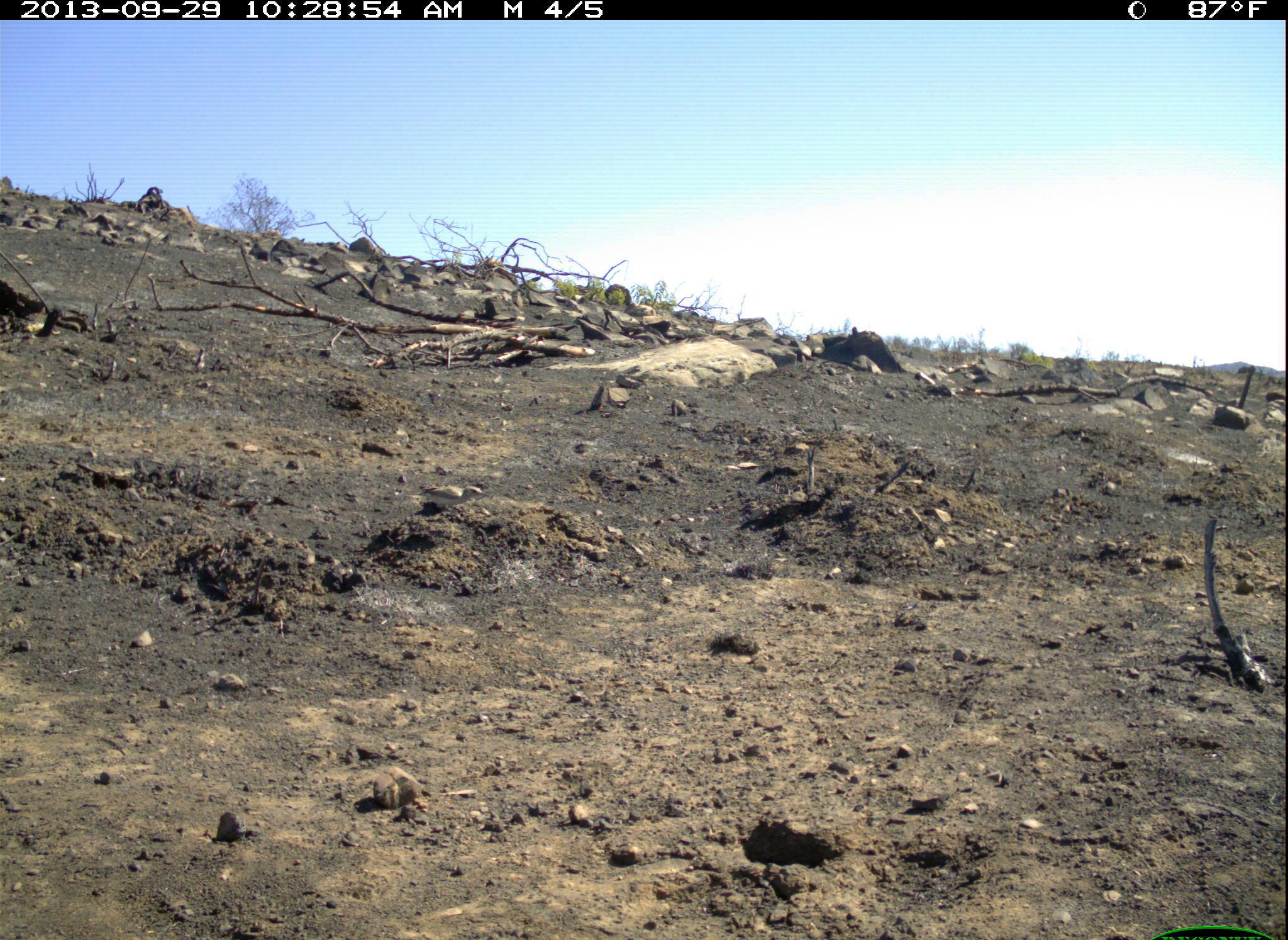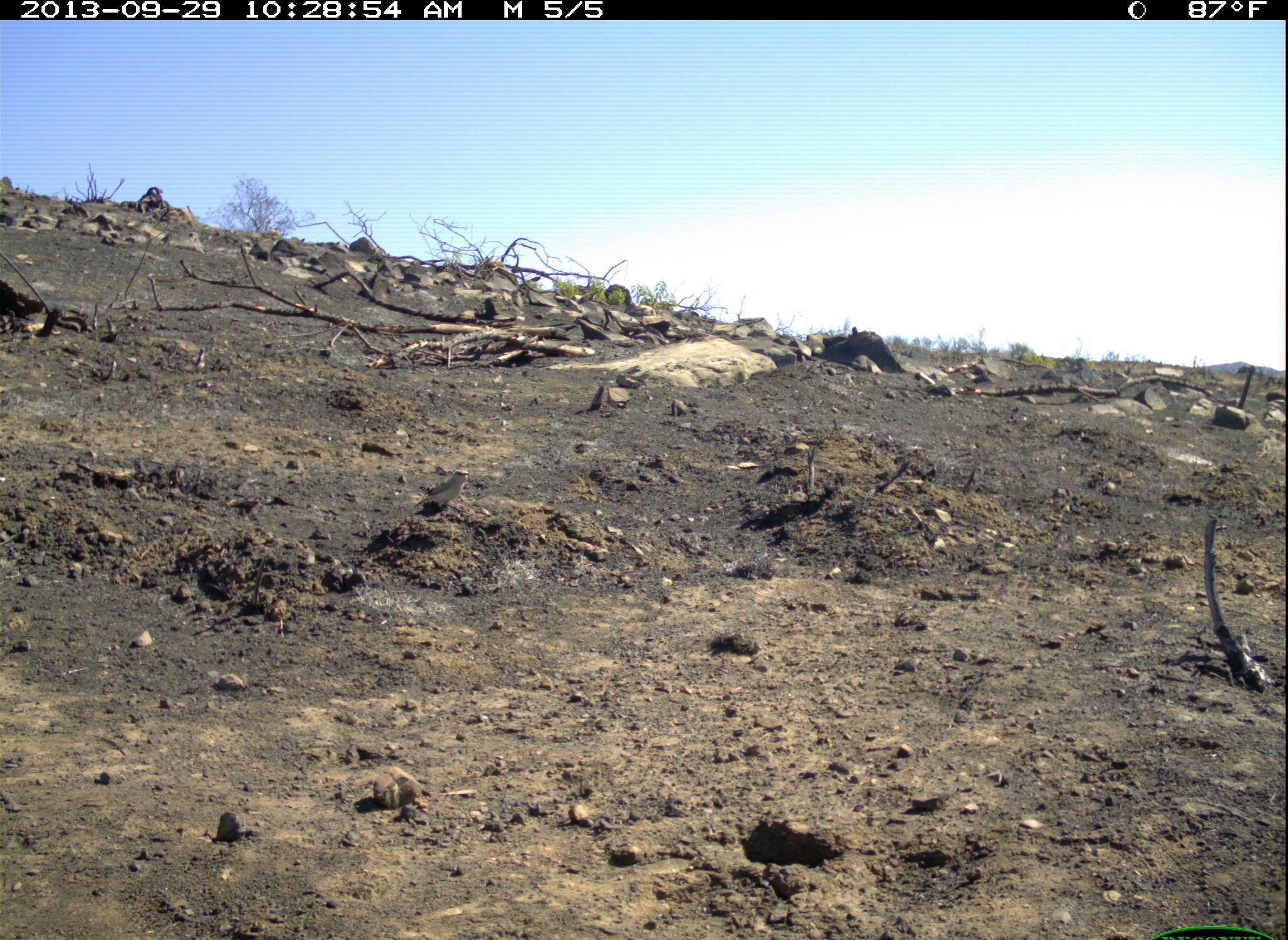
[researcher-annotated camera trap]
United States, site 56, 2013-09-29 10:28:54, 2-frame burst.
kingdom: Animalia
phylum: Chordata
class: Aves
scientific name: Aves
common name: bird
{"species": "bird (Aves)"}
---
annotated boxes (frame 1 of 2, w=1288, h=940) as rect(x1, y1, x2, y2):
bird: rect(402, 485, 486, 513)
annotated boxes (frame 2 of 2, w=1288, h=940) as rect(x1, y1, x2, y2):
bird: rect(414, 469, 472, 512)